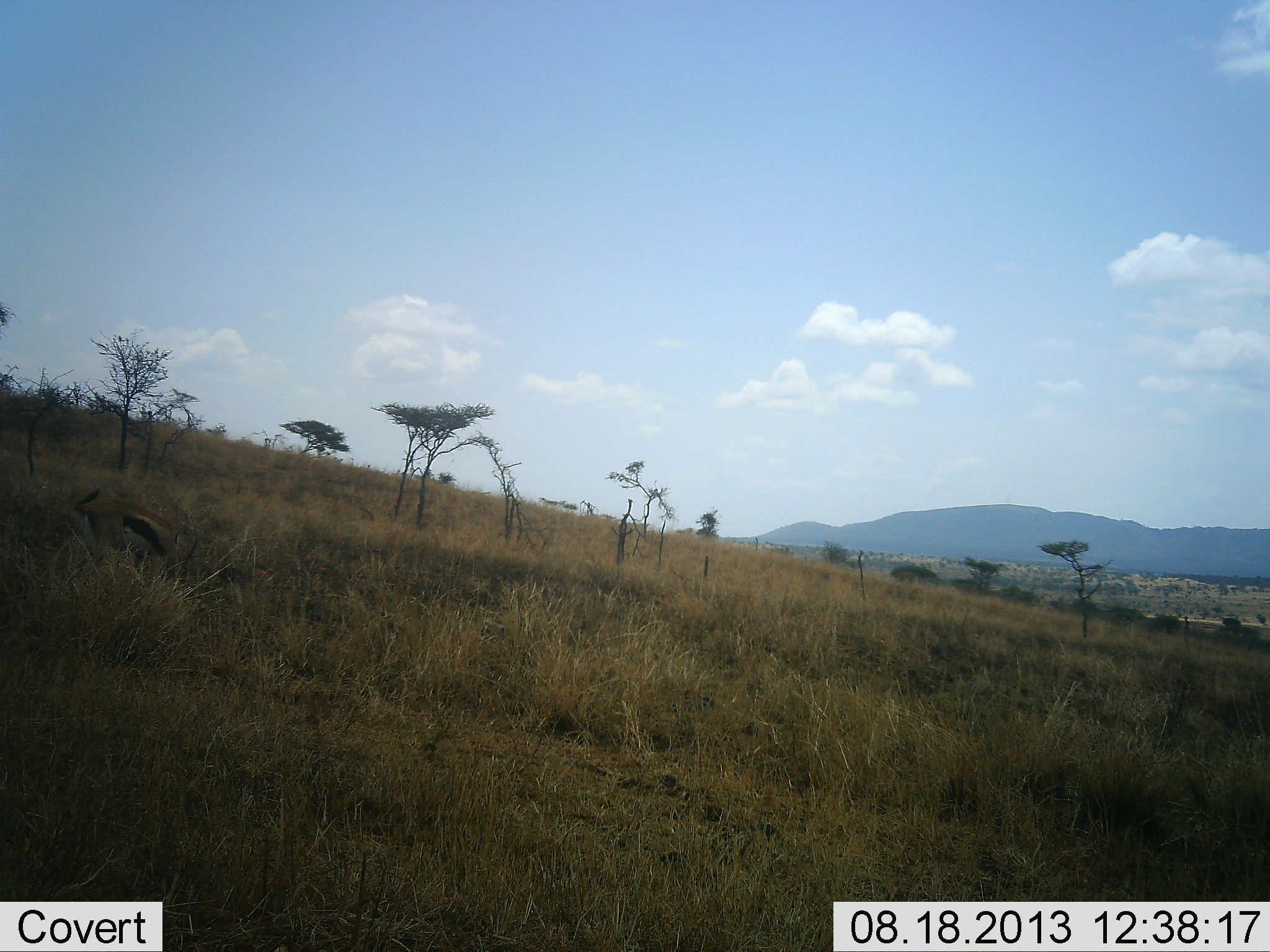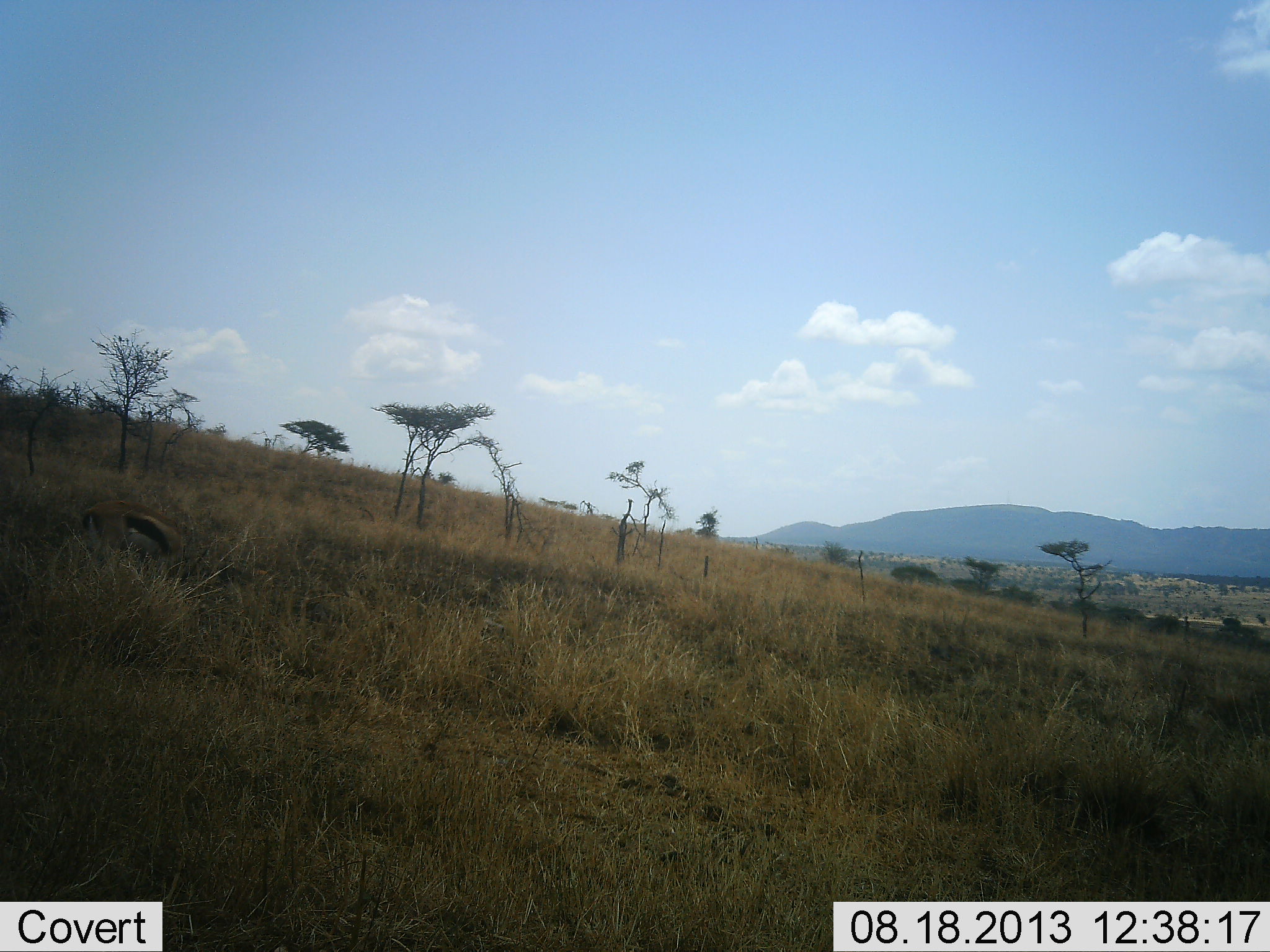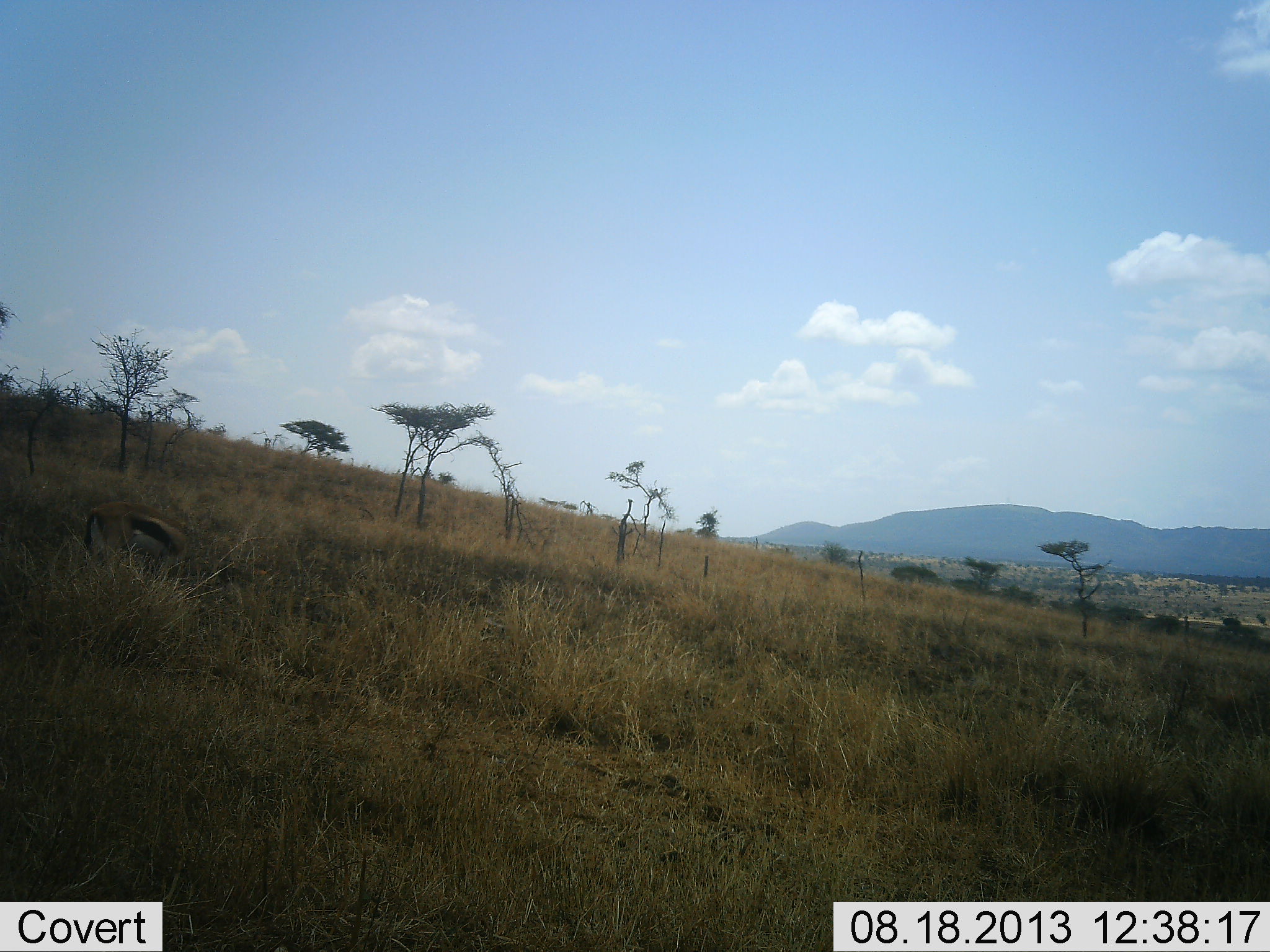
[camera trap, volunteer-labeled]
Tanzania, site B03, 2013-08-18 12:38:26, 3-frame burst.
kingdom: Animalia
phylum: Chordata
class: Mammalia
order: Artiodactyla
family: Bovidae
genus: Eudorcas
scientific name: Eudorcas thomsonii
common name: thomson's gazelle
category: gazellethomsons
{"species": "gazellethomsons (thomson's gazelle) (Eudorcas thomsonii)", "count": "1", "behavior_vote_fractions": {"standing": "50%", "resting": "0%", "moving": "0%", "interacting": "10%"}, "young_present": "10%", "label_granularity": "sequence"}